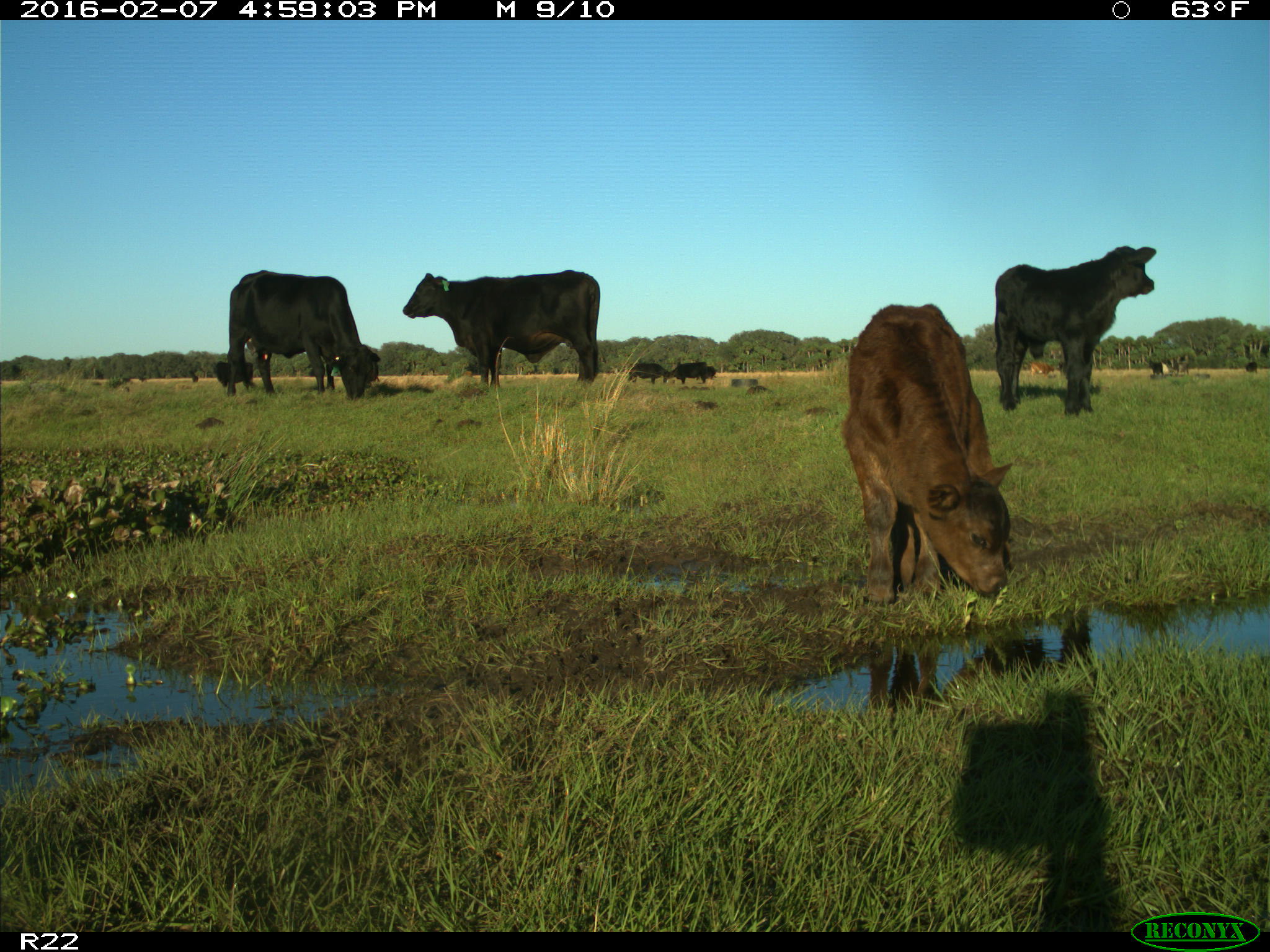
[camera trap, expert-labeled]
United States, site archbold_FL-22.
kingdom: Animalia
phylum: Chordata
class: Mammalia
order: Artiodactyla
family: Bovidae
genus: Bos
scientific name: Bos taurus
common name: domestic cow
Bos taurus (domestic cow).